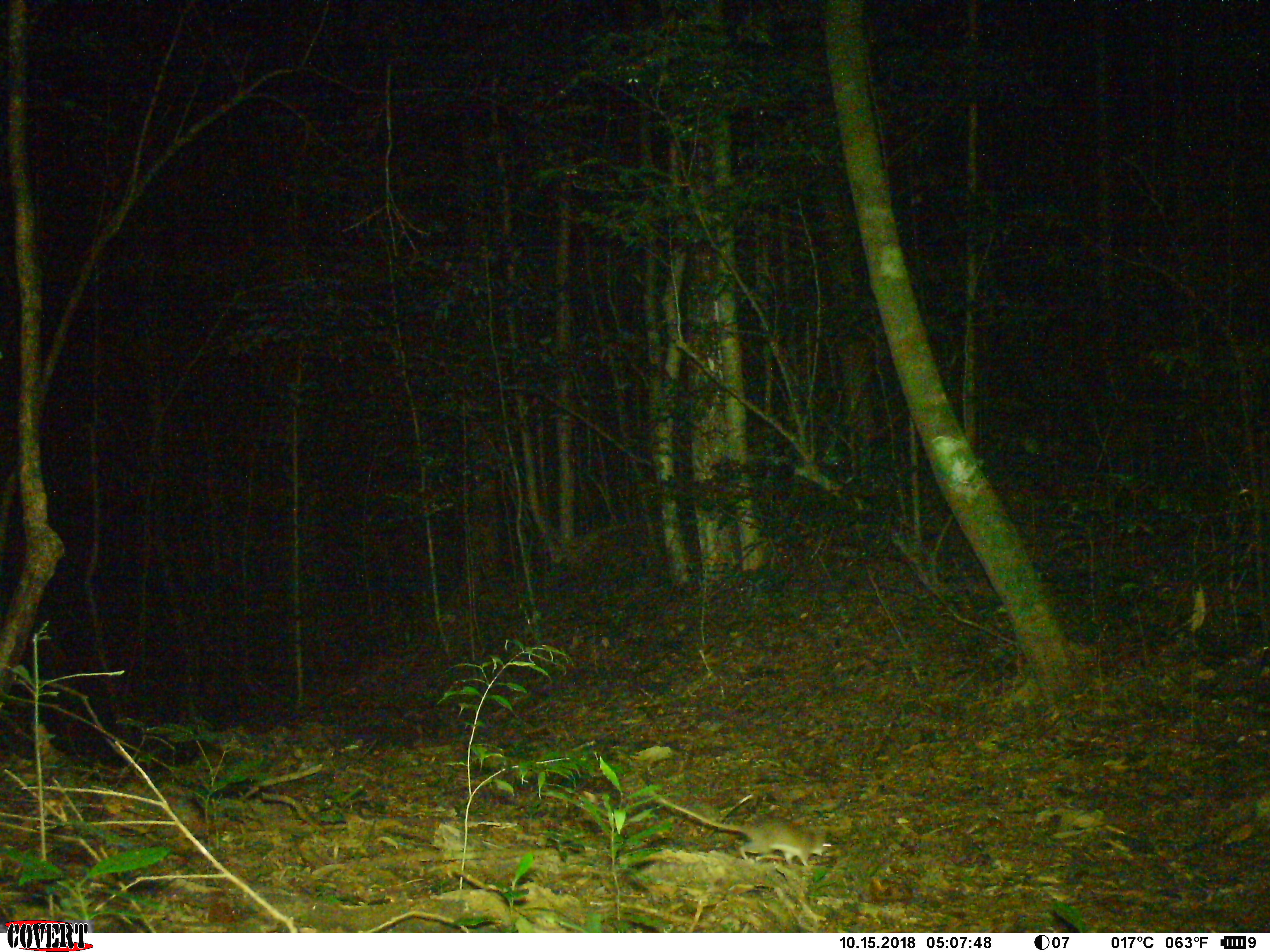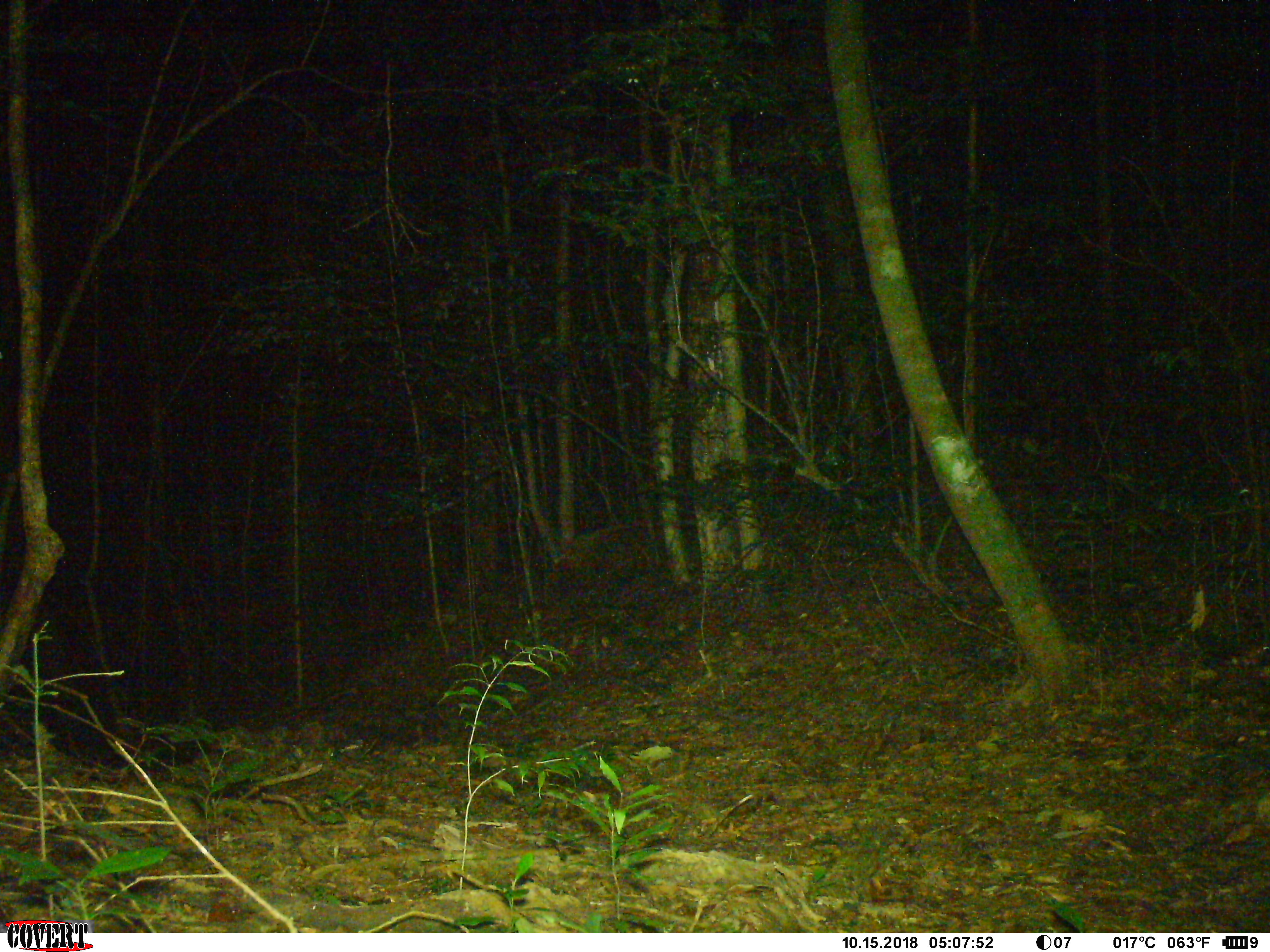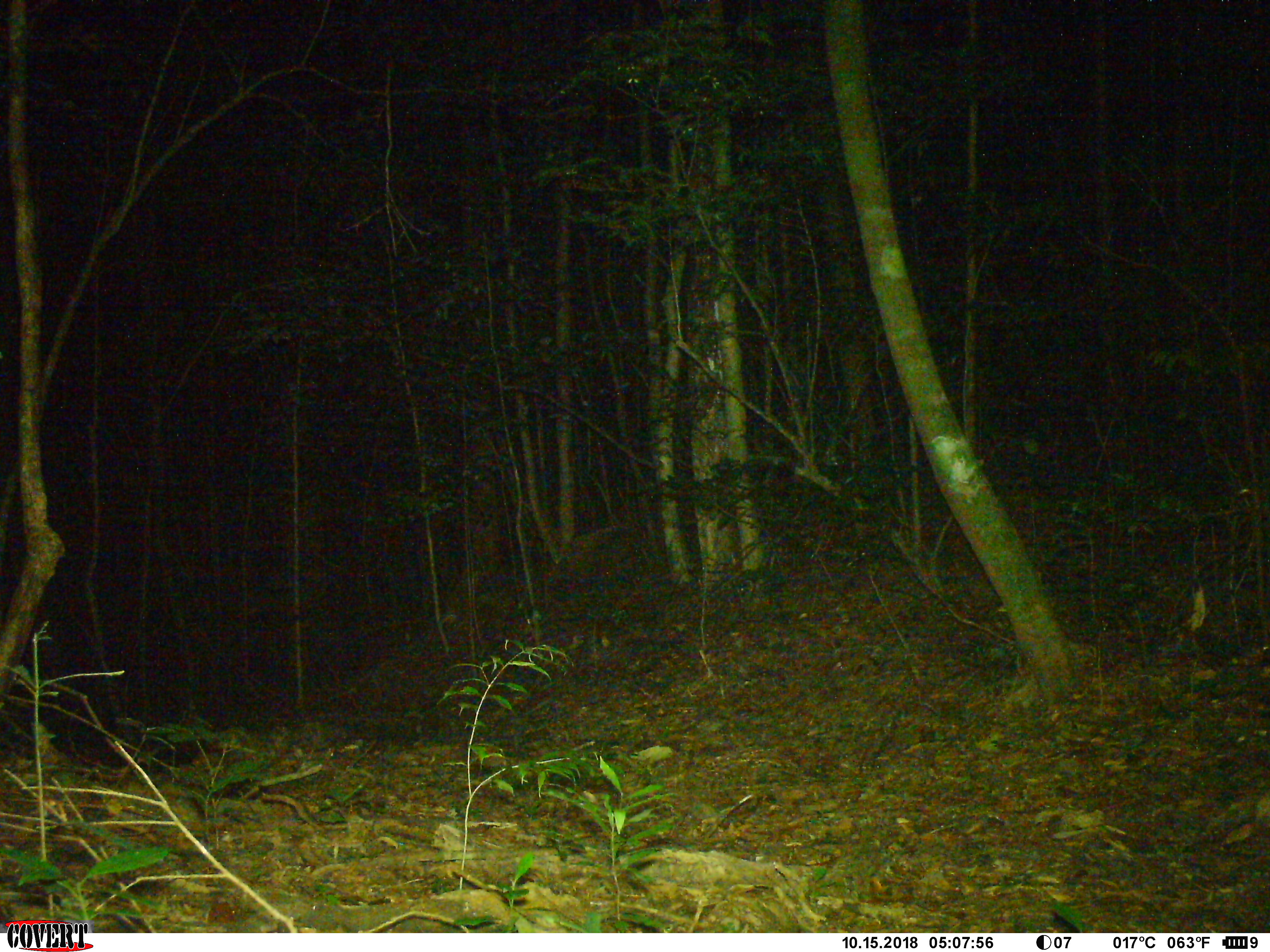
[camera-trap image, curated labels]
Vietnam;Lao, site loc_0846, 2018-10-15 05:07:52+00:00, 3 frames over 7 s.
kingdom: Animalia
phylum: Chordata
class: Mammalia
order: Rodentia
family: Muridae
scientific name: Muridae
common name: old-world mice and rats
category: unidentified murid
Unidentified murid (old-world mice and rats) (Muridae). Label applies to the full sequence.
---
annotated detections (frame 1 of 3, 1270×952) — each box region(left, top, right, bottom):
unidentified murid: region(638, 777, 832, 867)